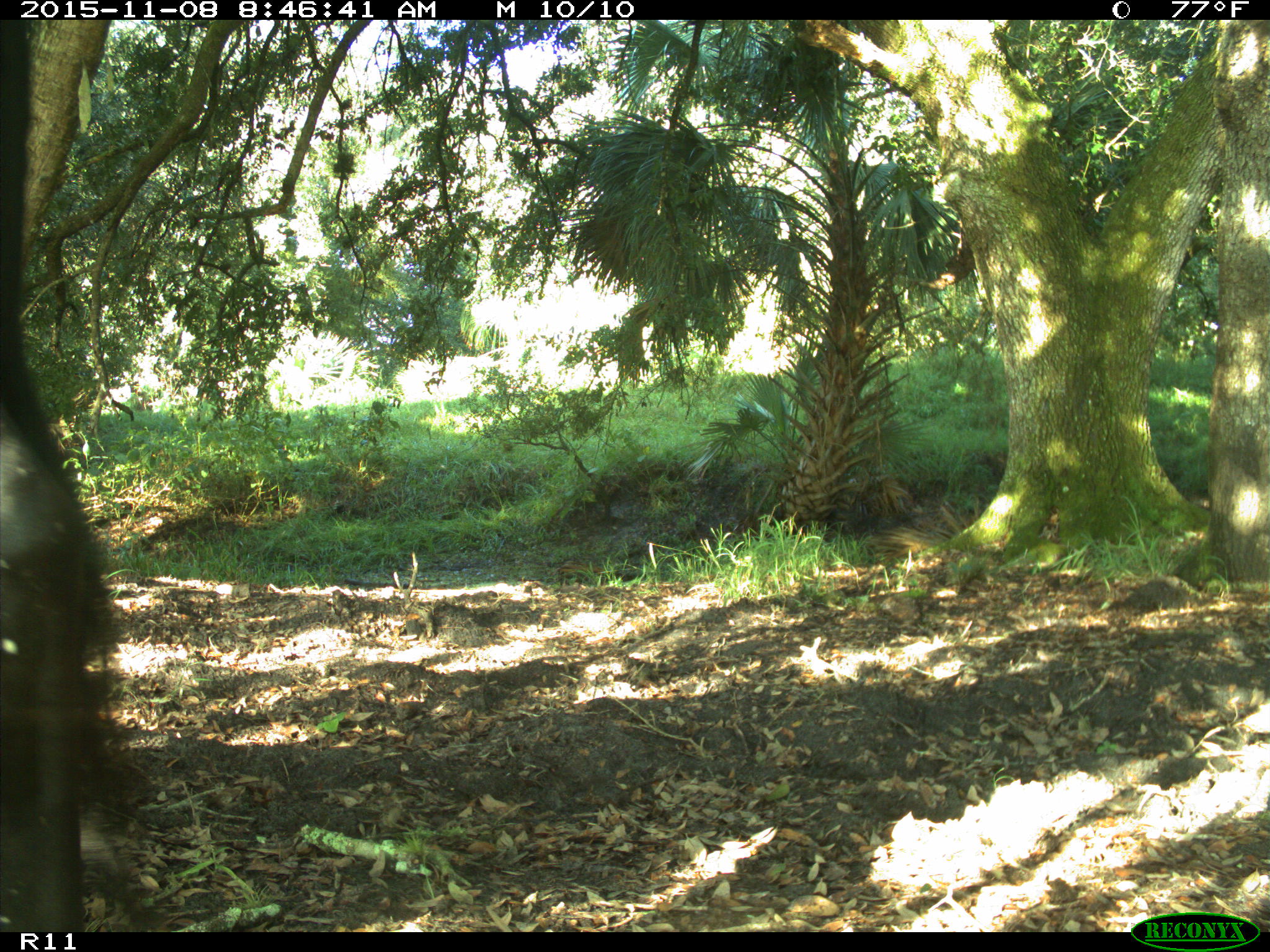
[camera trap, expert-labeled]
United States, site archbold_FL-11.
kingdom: Animalia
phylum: Chordata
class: Mammalia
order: Artiodactyla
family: Bovidae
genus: Bos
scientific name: Bos taurus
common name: domestic cow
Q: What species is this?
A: Bos taurus (domestic cow).